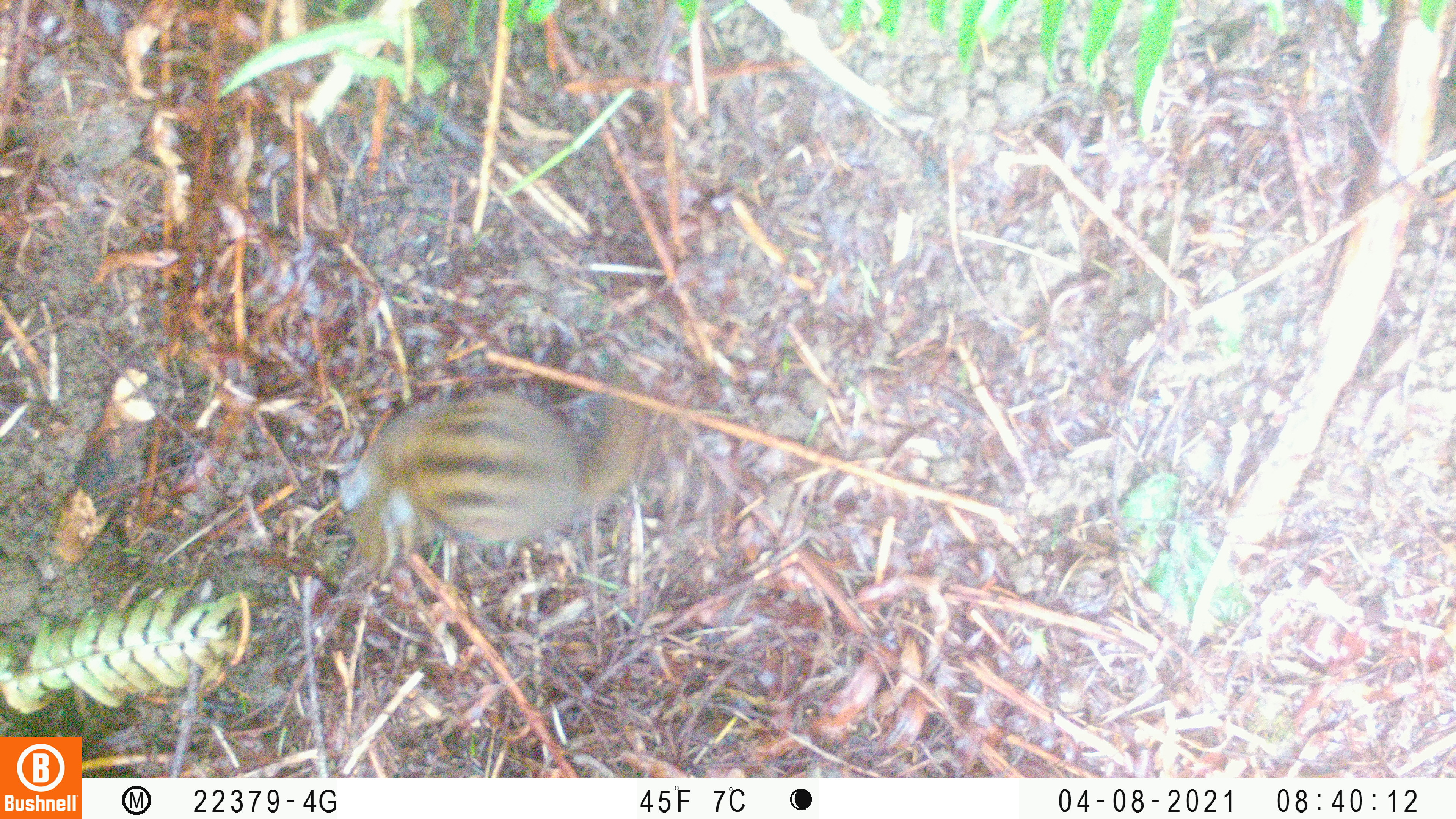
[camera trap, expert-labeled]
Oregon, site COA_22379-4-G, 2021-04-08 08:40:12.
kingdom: Animalia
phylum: Chordata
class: Mammalia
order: Rodentia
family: Sciuridae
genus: Neotamias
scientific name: Neotamias townsendii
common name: townsend's chipmunk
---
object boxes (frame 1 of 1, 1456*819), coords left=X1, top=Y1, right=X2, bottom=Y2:
townsend's chipmunk: left=314, top=315, right=713, bottom=615